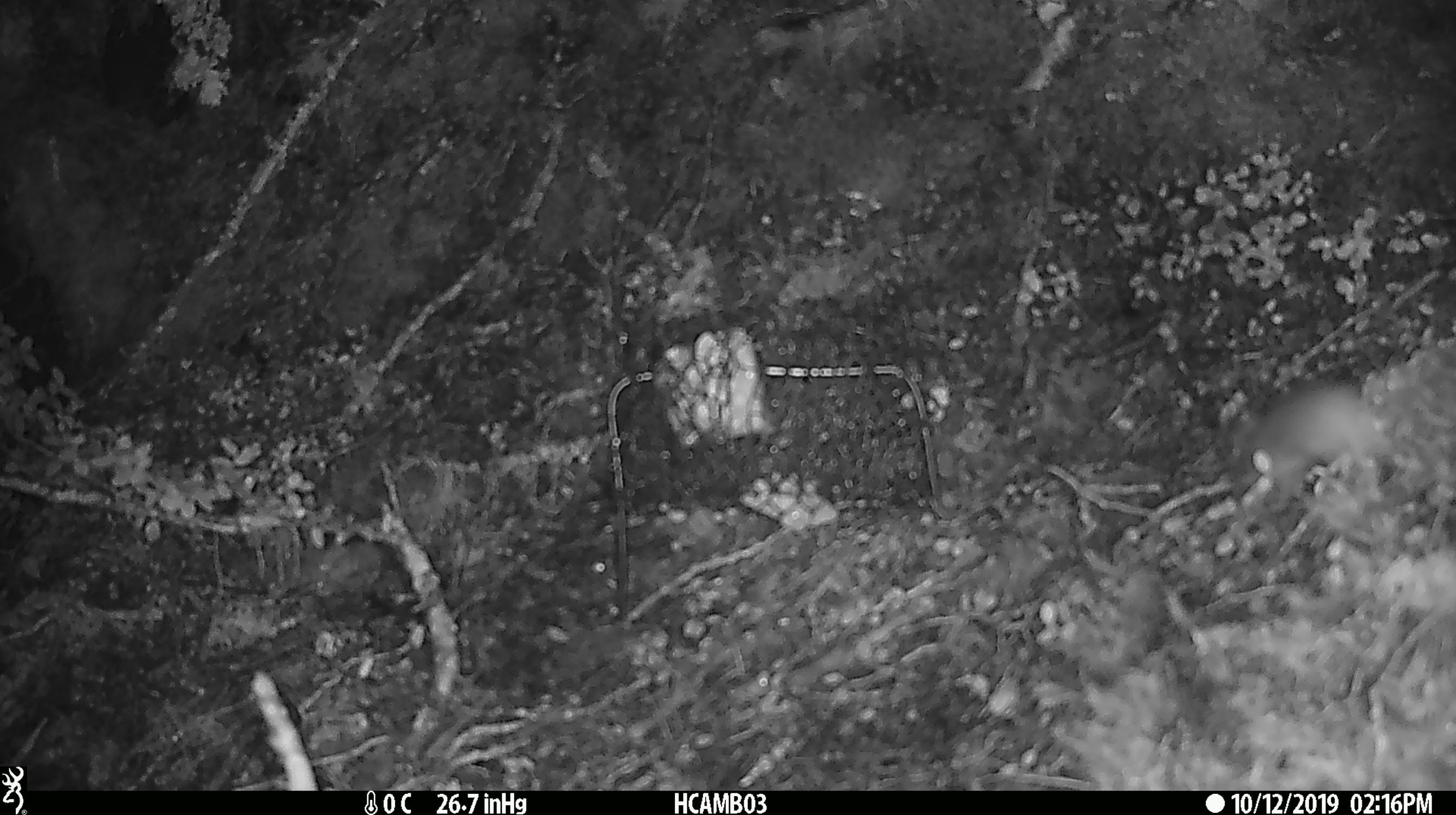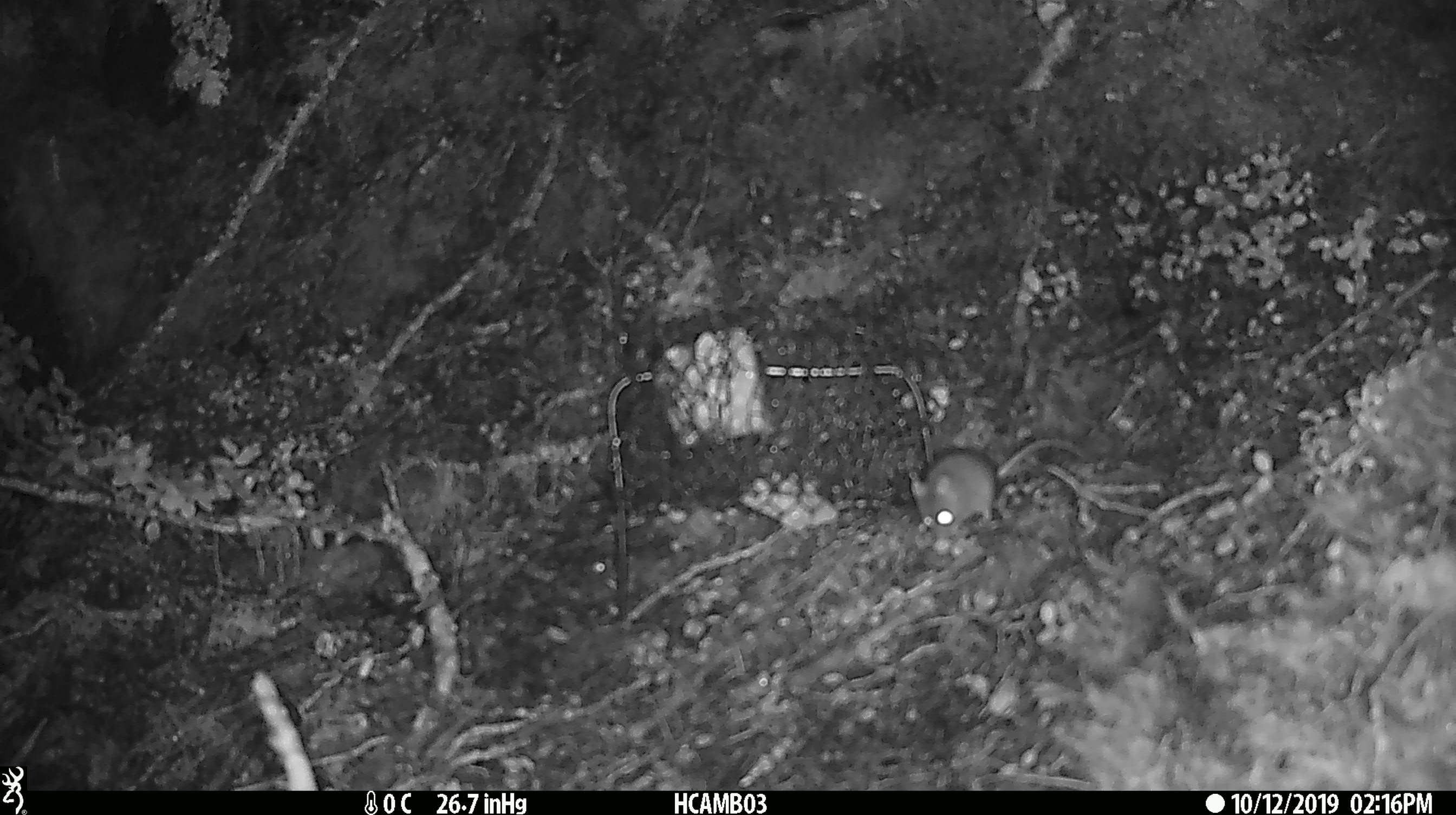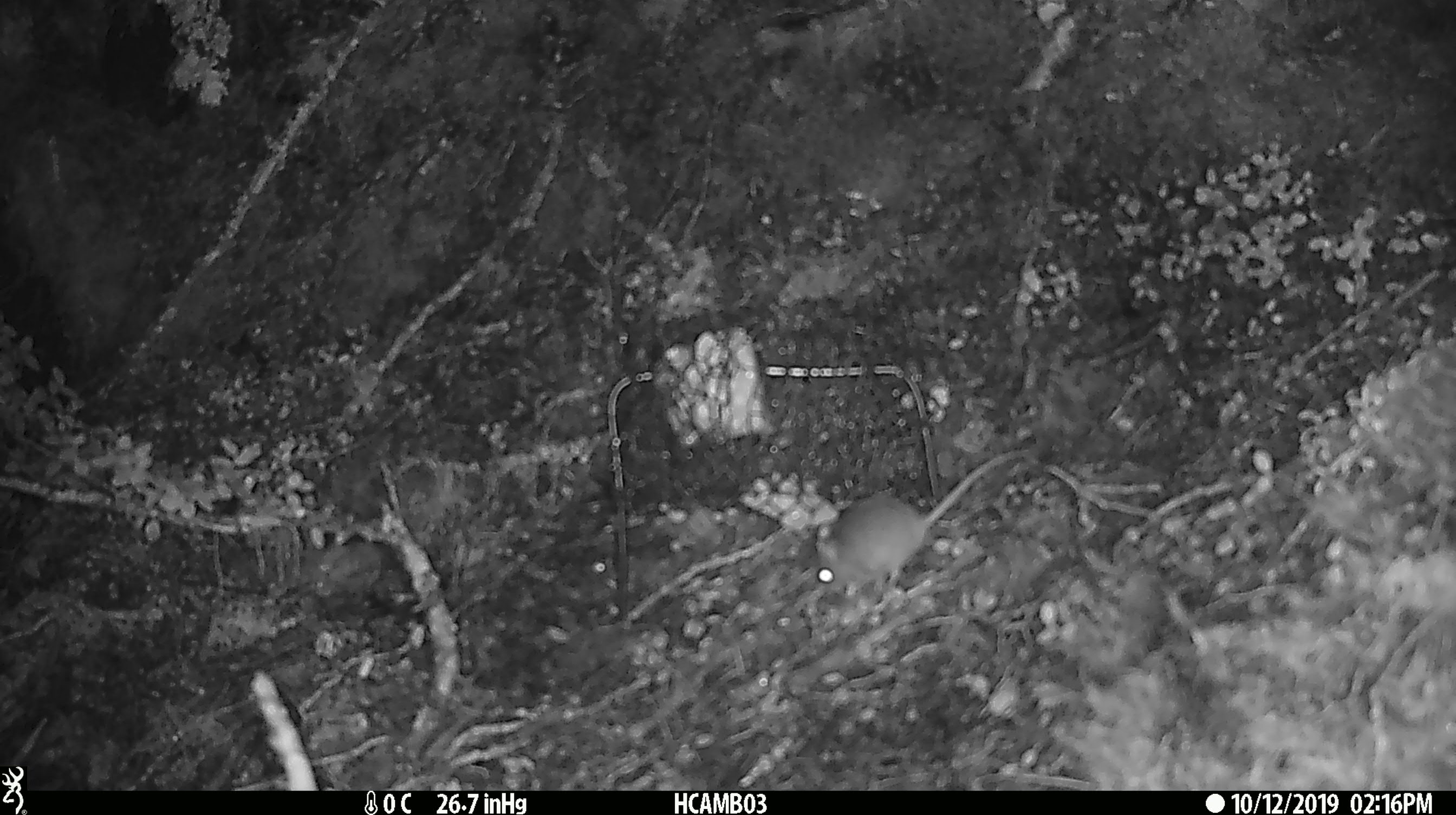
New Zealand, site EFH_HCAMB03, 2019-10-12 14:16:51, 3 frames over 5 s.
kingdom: Animalia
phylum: Chordata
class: Mammalia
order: Rodentia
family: Muridae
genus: Mus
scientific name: Mus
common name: mouse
Mouse (Mus).